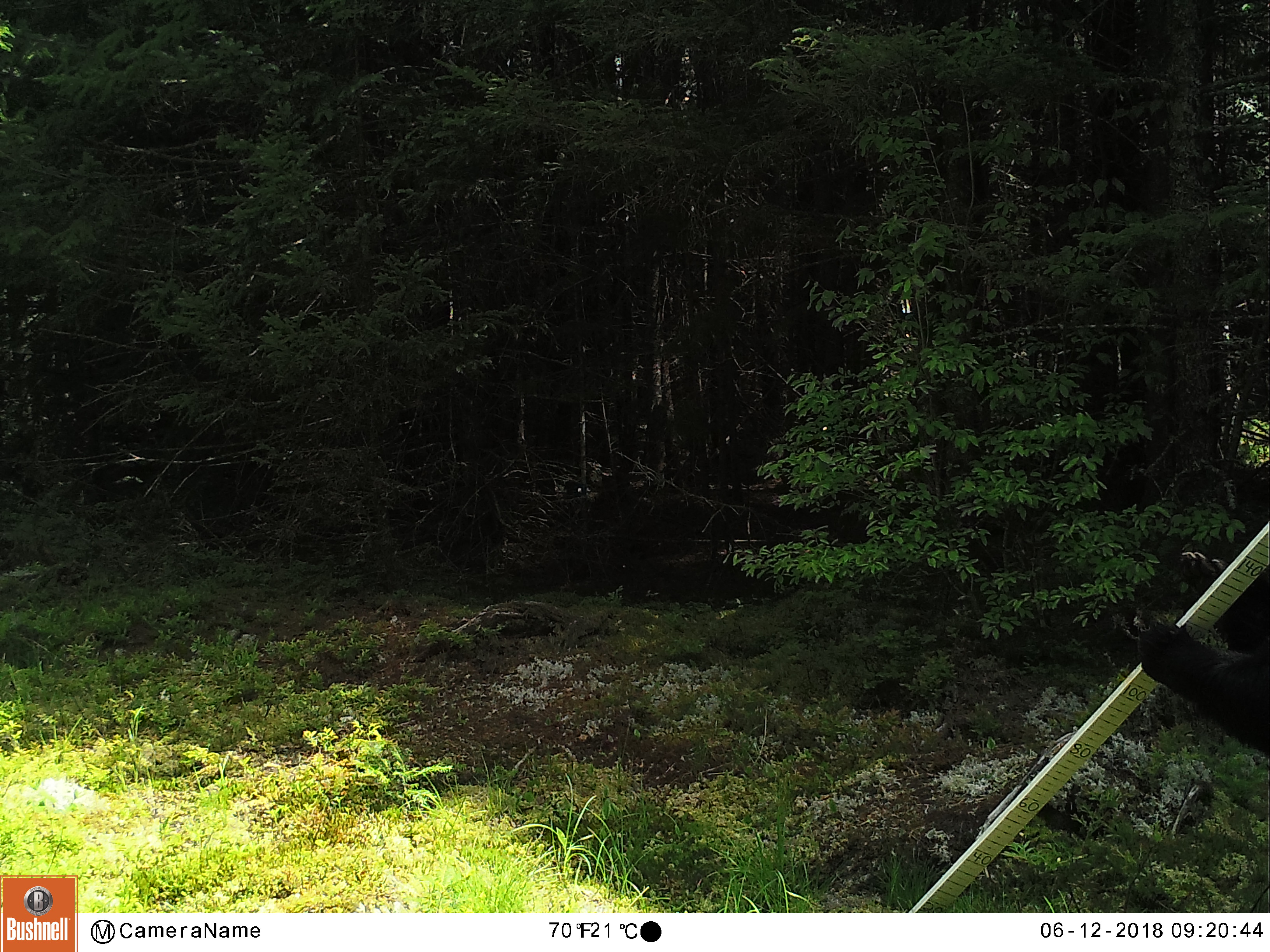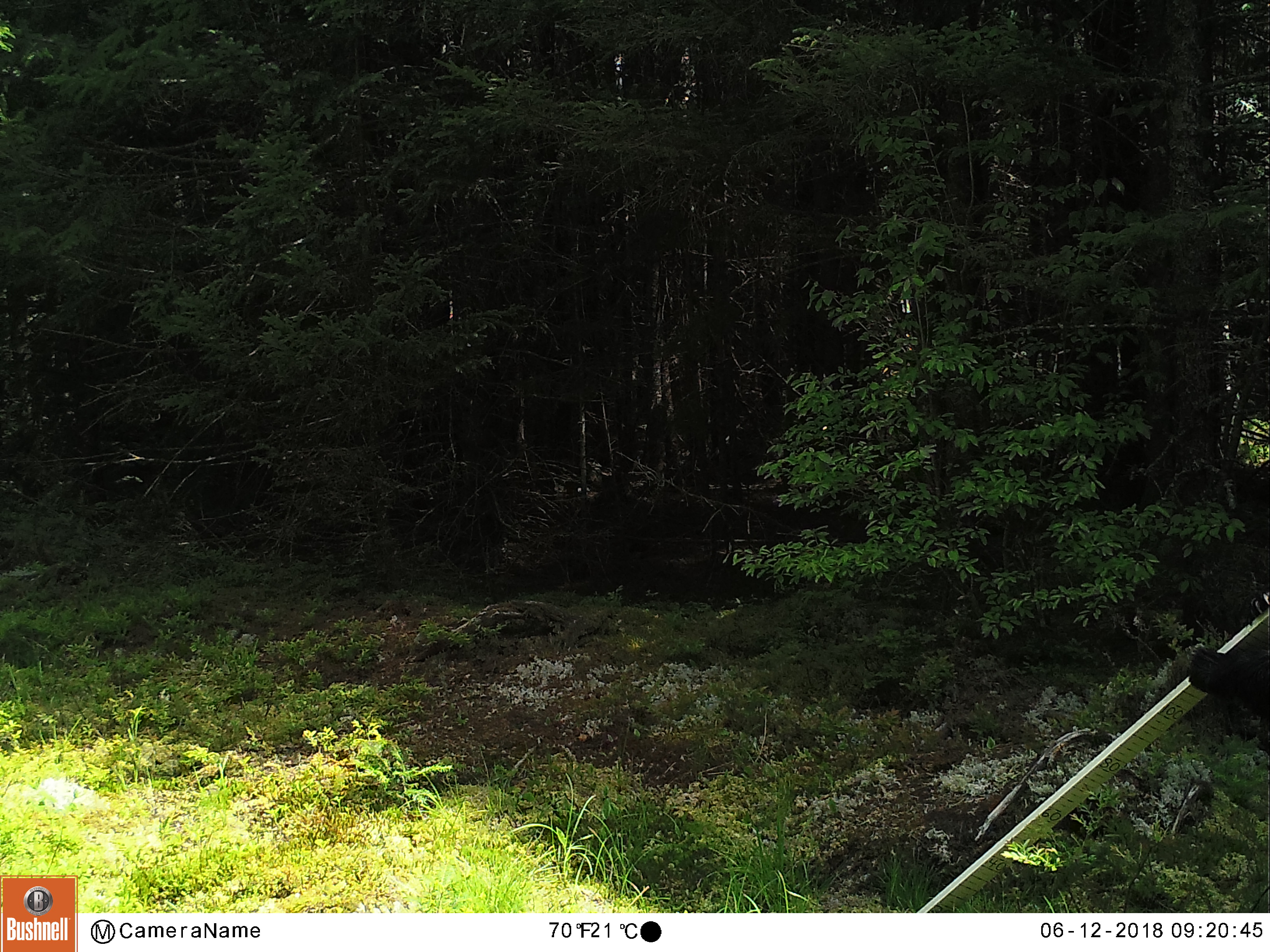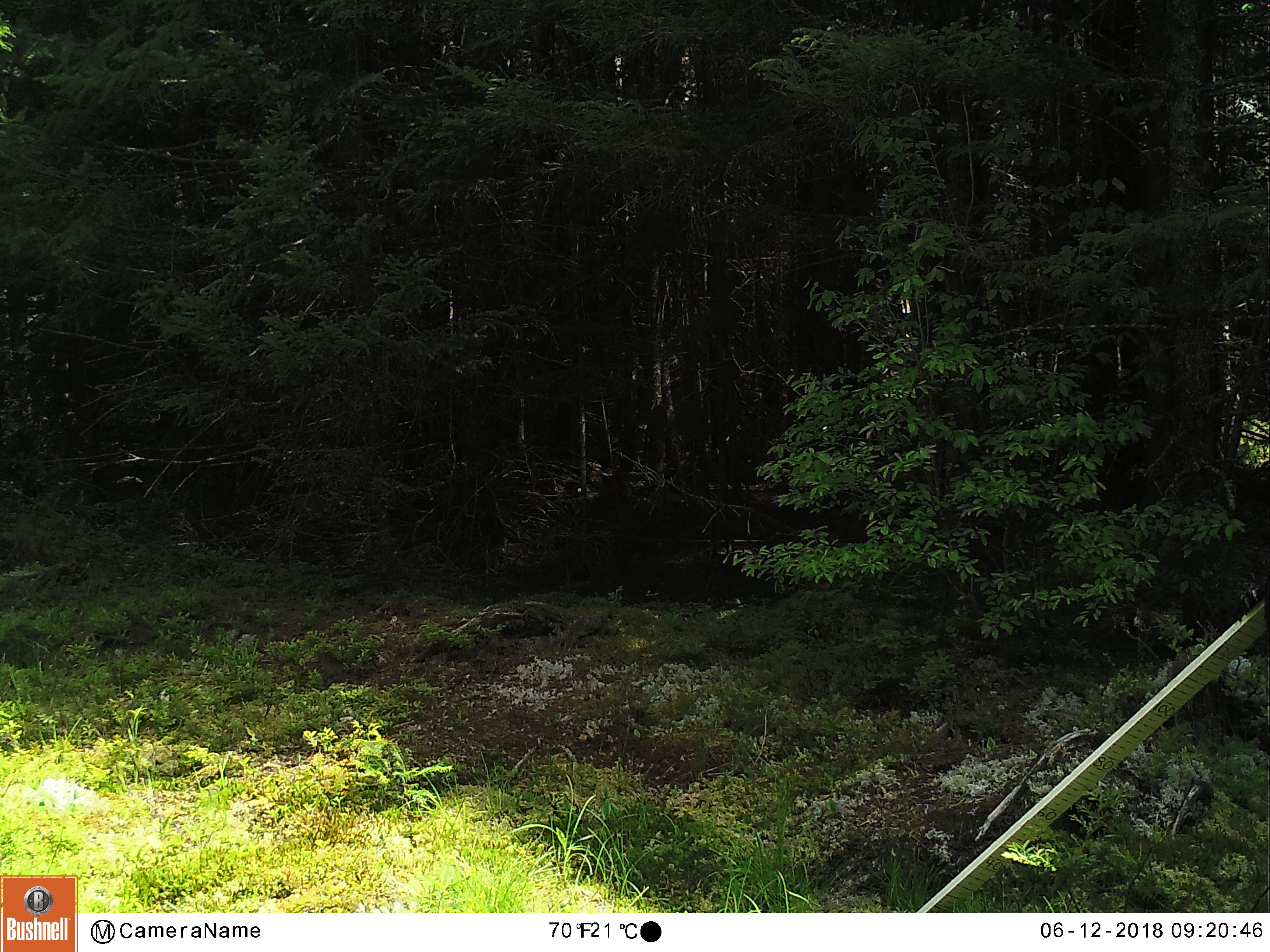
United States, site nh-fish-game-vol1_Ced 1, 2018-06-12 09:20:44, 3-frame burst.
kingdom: Animalia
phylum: Chordata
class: Mammalia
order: Carnivora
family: Ursidae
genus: Ursus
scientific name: Ursus americanus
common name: black bear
Black bear (Ursus americanus).